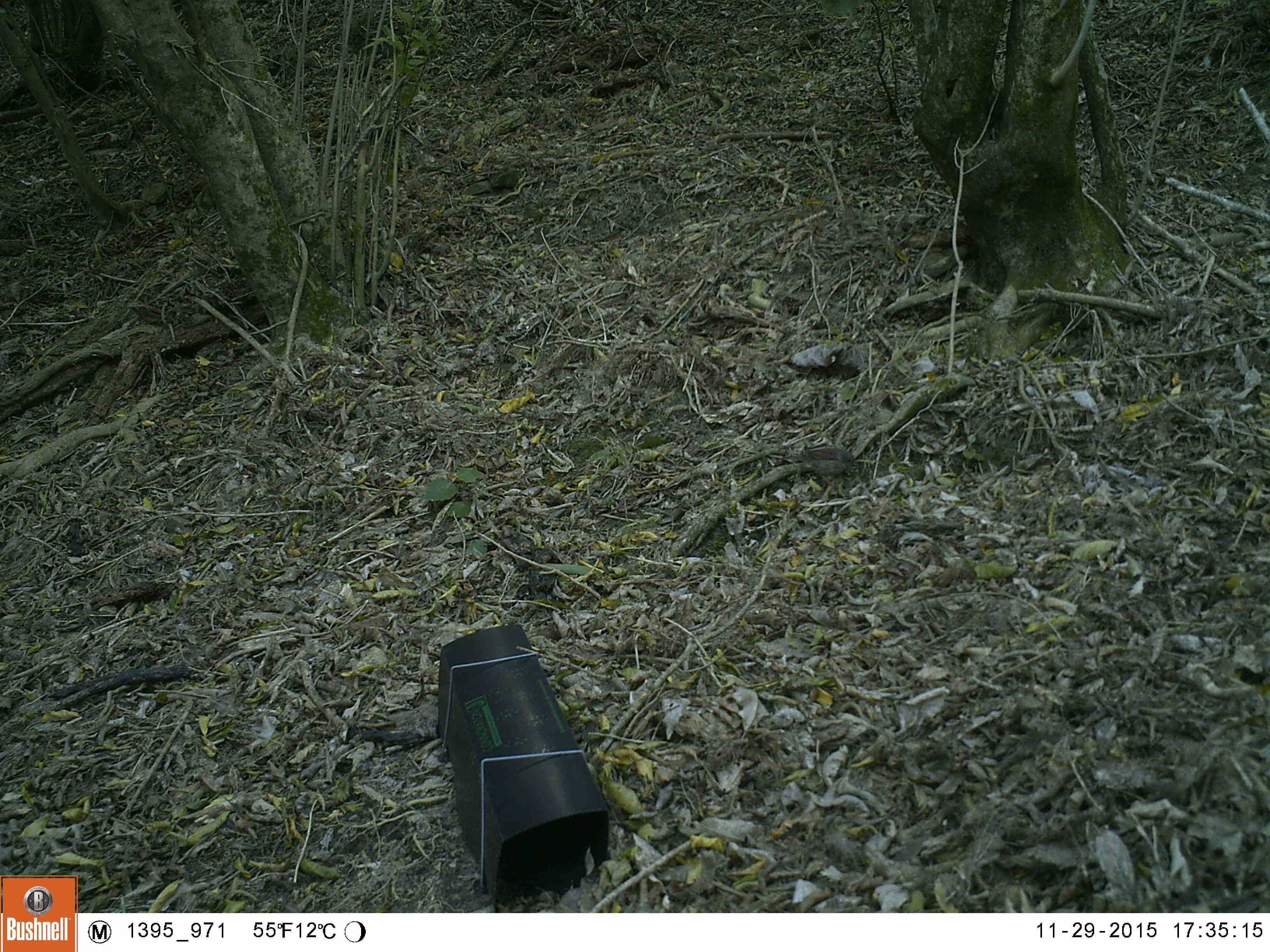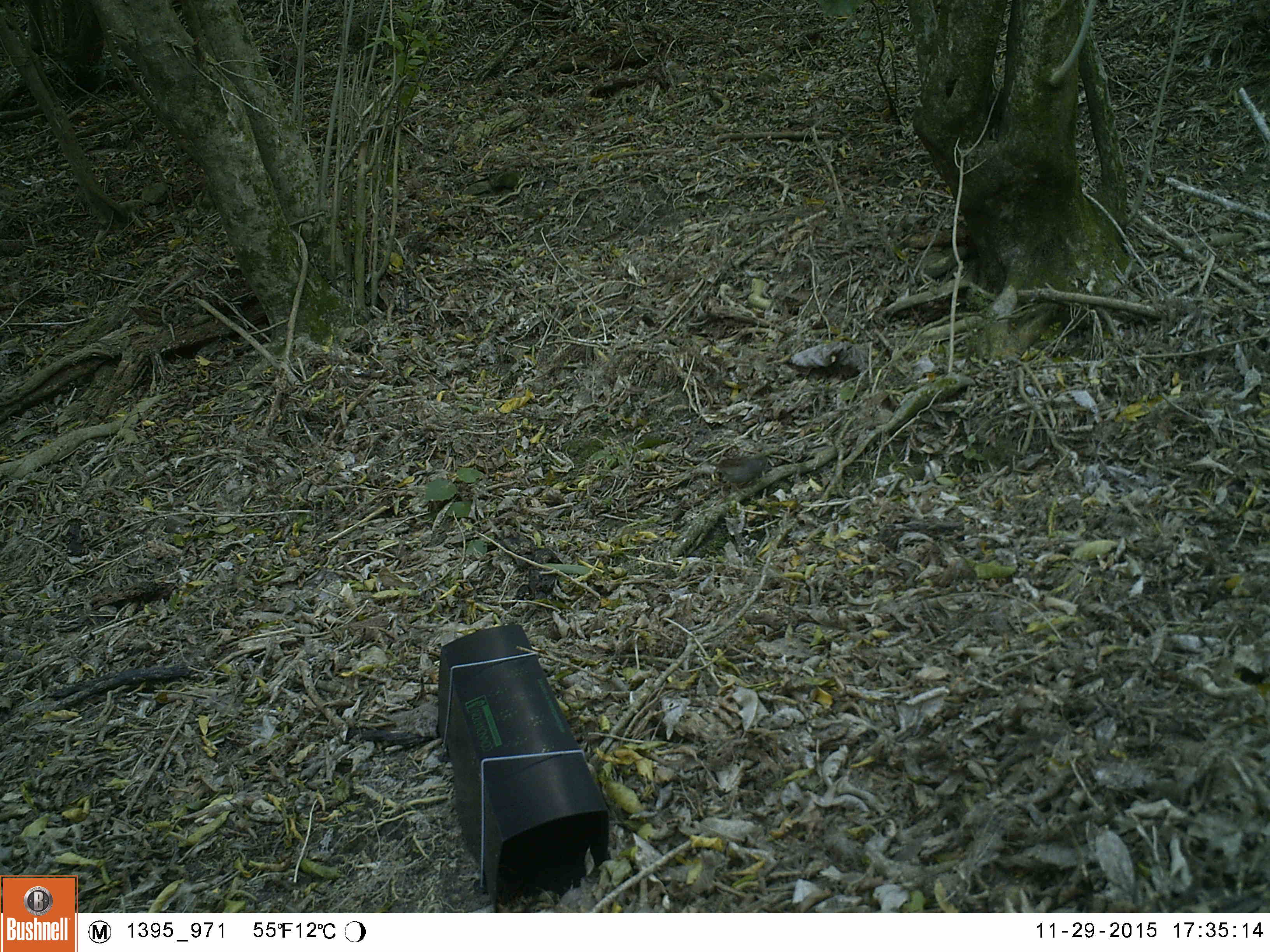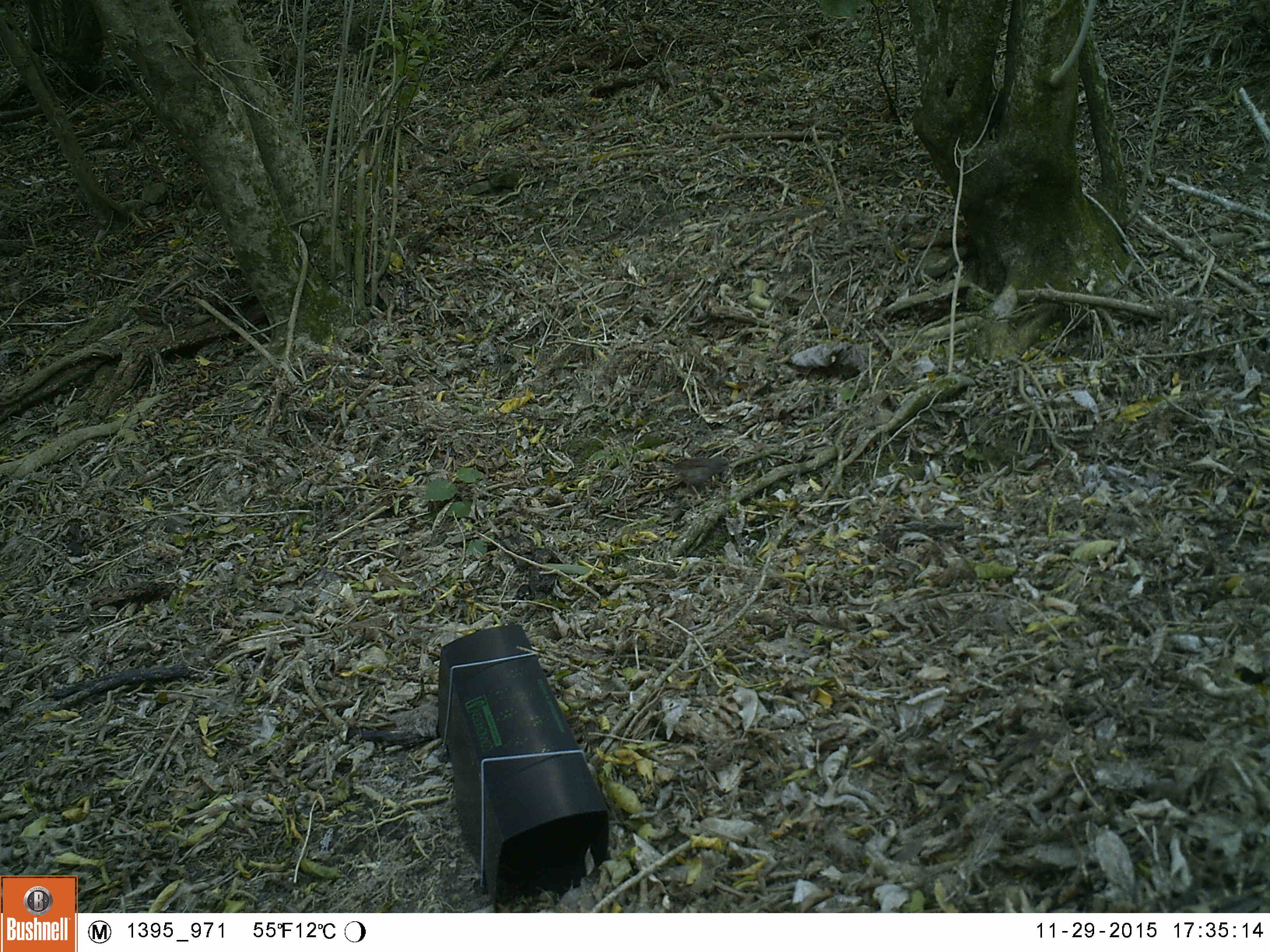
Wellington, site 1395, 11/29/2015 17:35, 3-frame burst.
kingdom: Animalia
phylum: Chordata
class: Aves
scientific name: Aves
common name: bird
Bird (Aves).